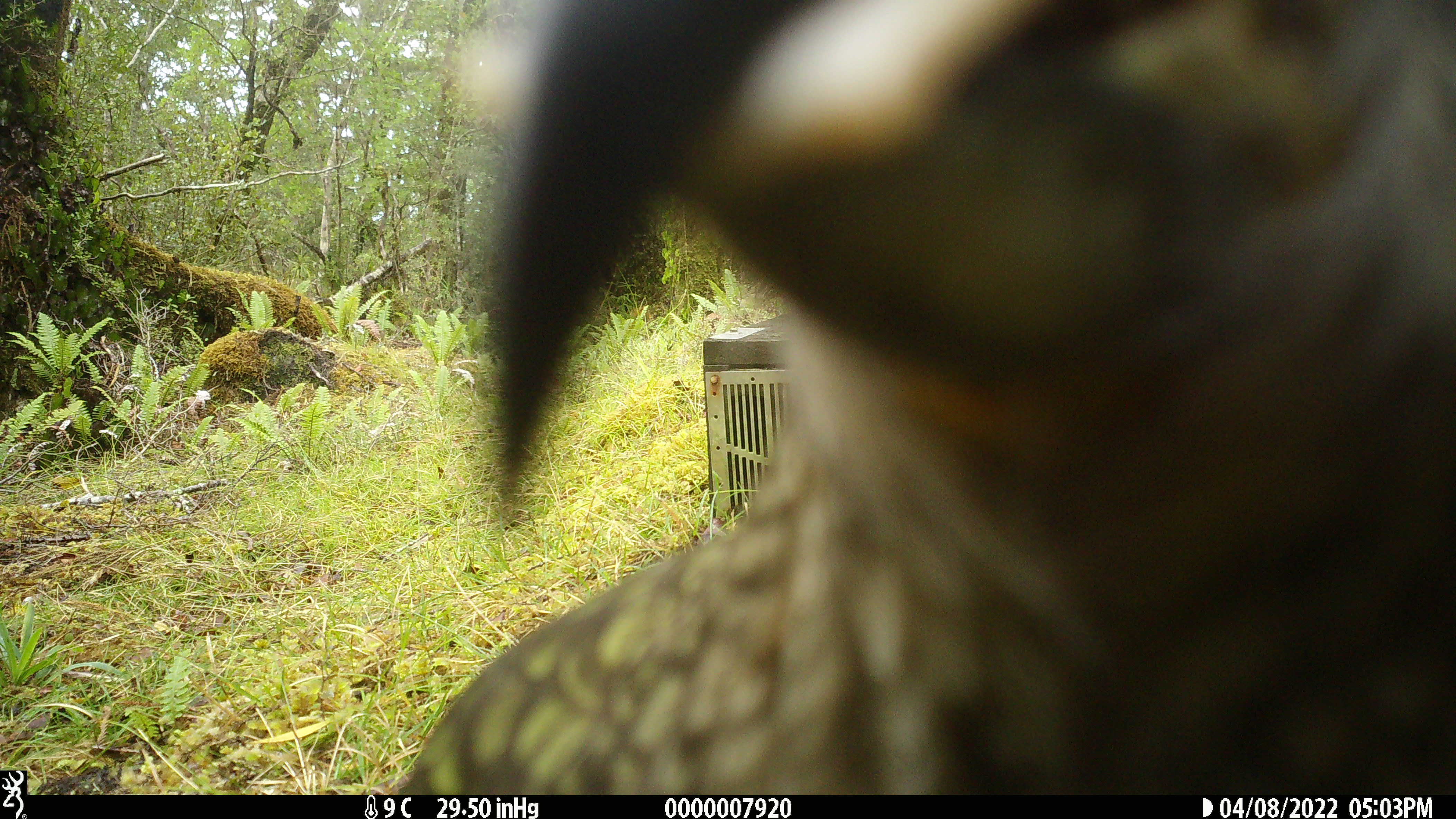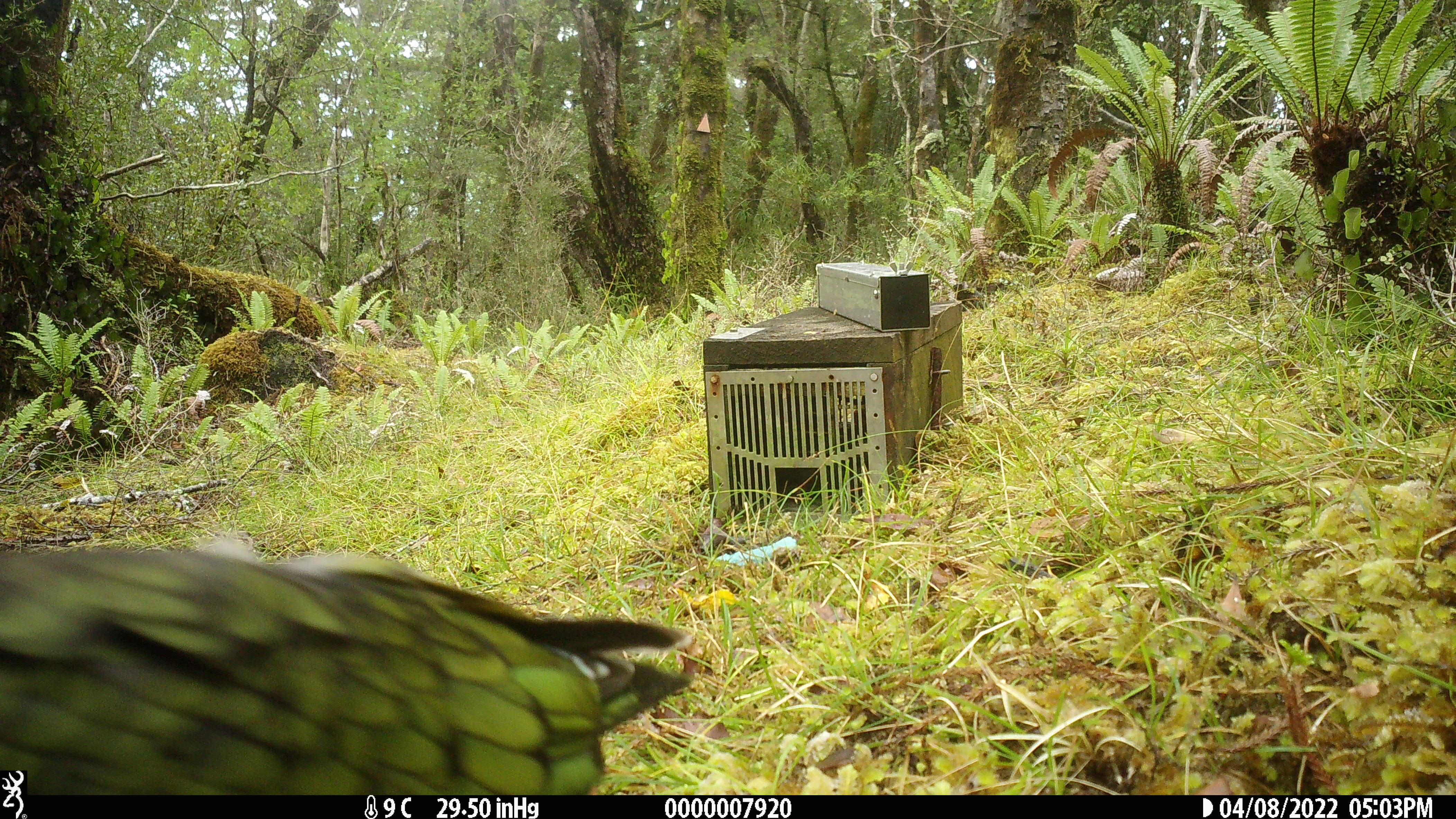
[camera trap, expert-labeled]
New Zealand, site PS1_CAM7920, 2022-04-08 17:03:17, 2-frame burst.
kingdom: Animalia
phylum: Chordata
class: Aves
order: Psittaciformes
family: Strigopidae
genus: Nestor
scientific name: Nestor notabilis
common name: kea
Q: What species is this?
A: Kea (Nestor notabilis).